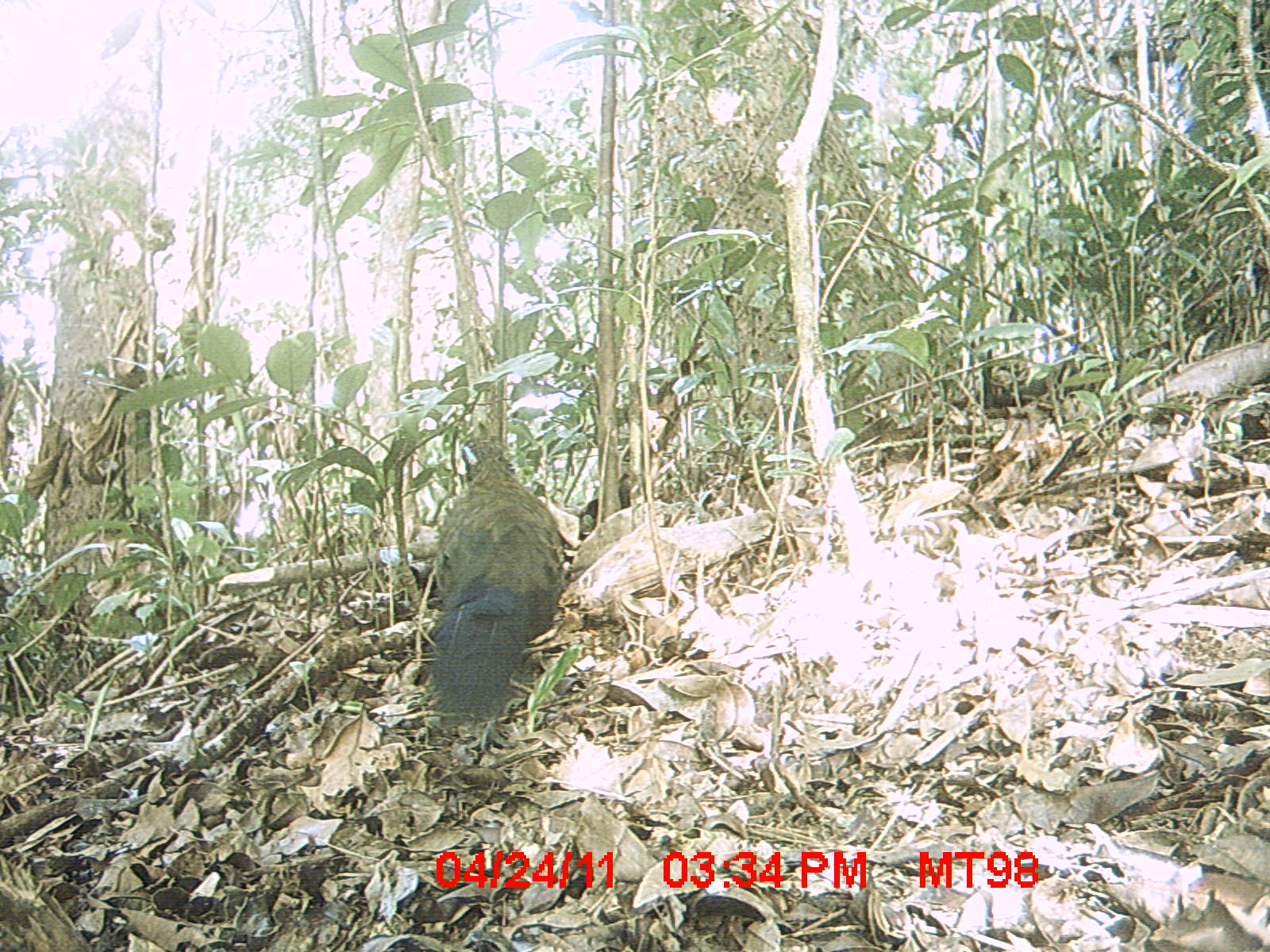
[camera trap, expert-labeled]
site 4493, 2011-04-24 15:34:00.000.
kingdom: Animalia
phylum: Chordata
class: Aves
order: Cuculiformes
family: Cuculidae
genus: Coua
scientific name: Coua serriana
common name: red-breasted coua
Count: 1.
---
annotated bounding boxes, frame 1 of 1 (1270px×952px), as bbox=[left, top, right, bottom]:
coua serriana: bbox=[420, 435, 566, 732]